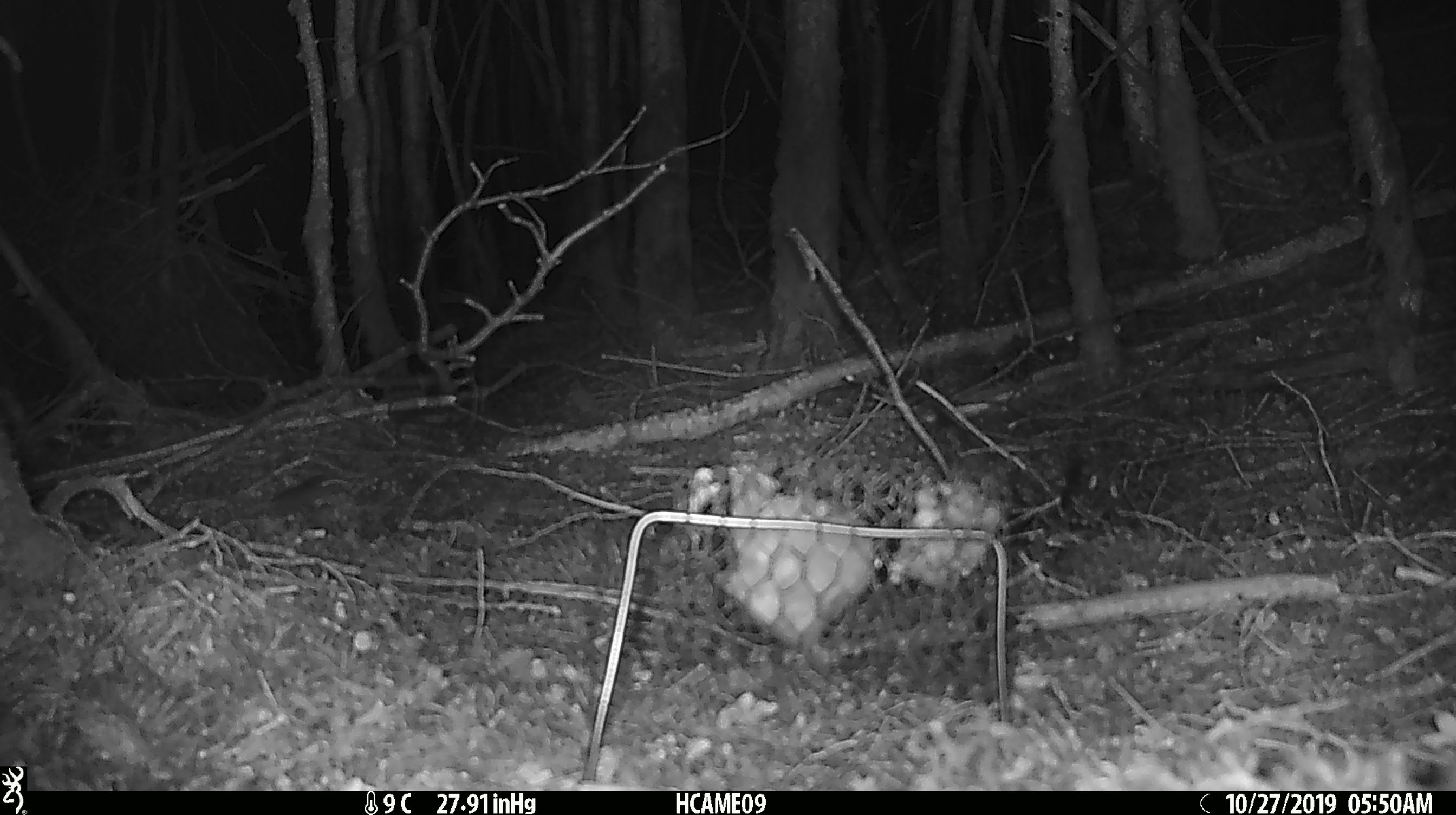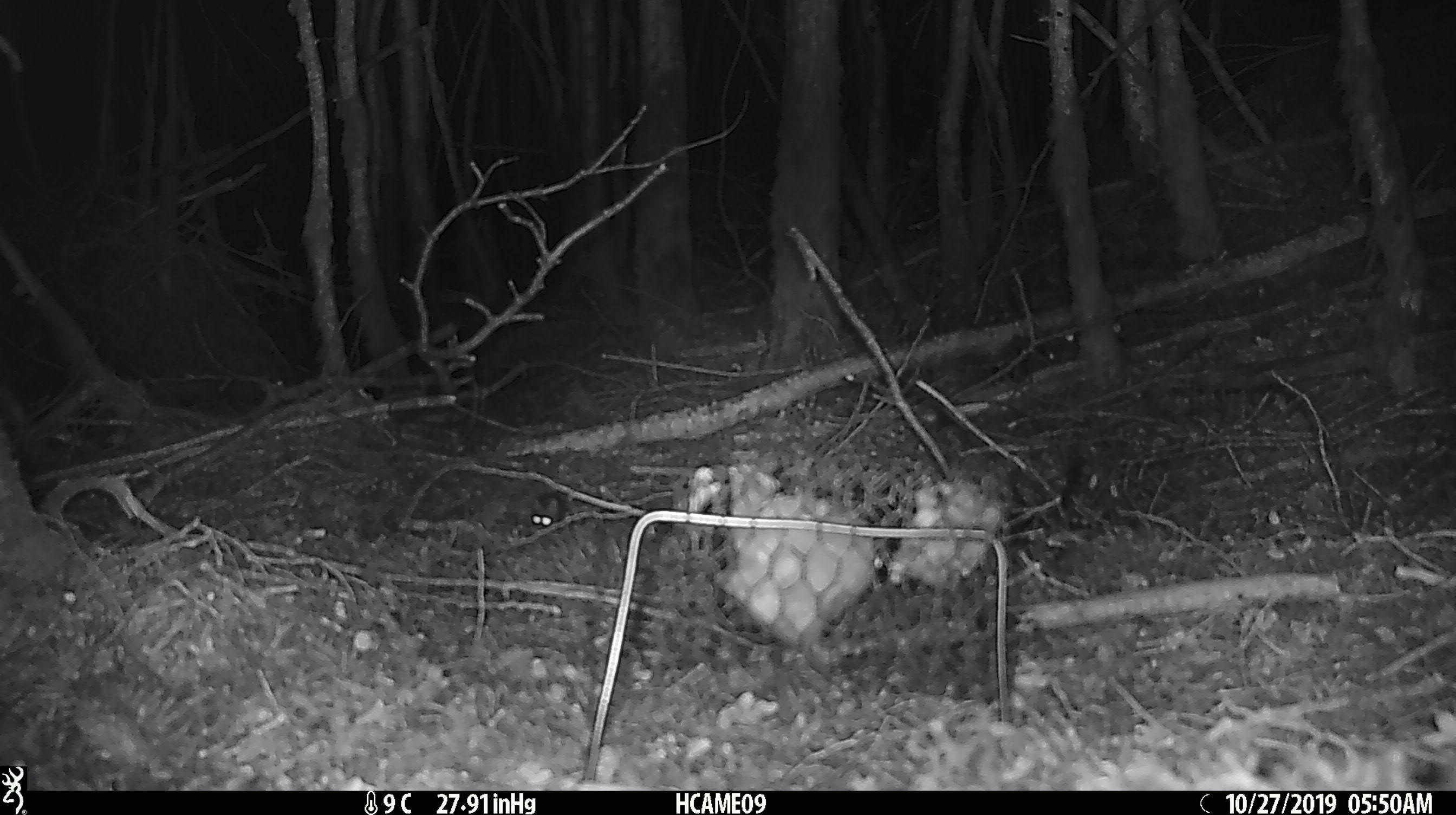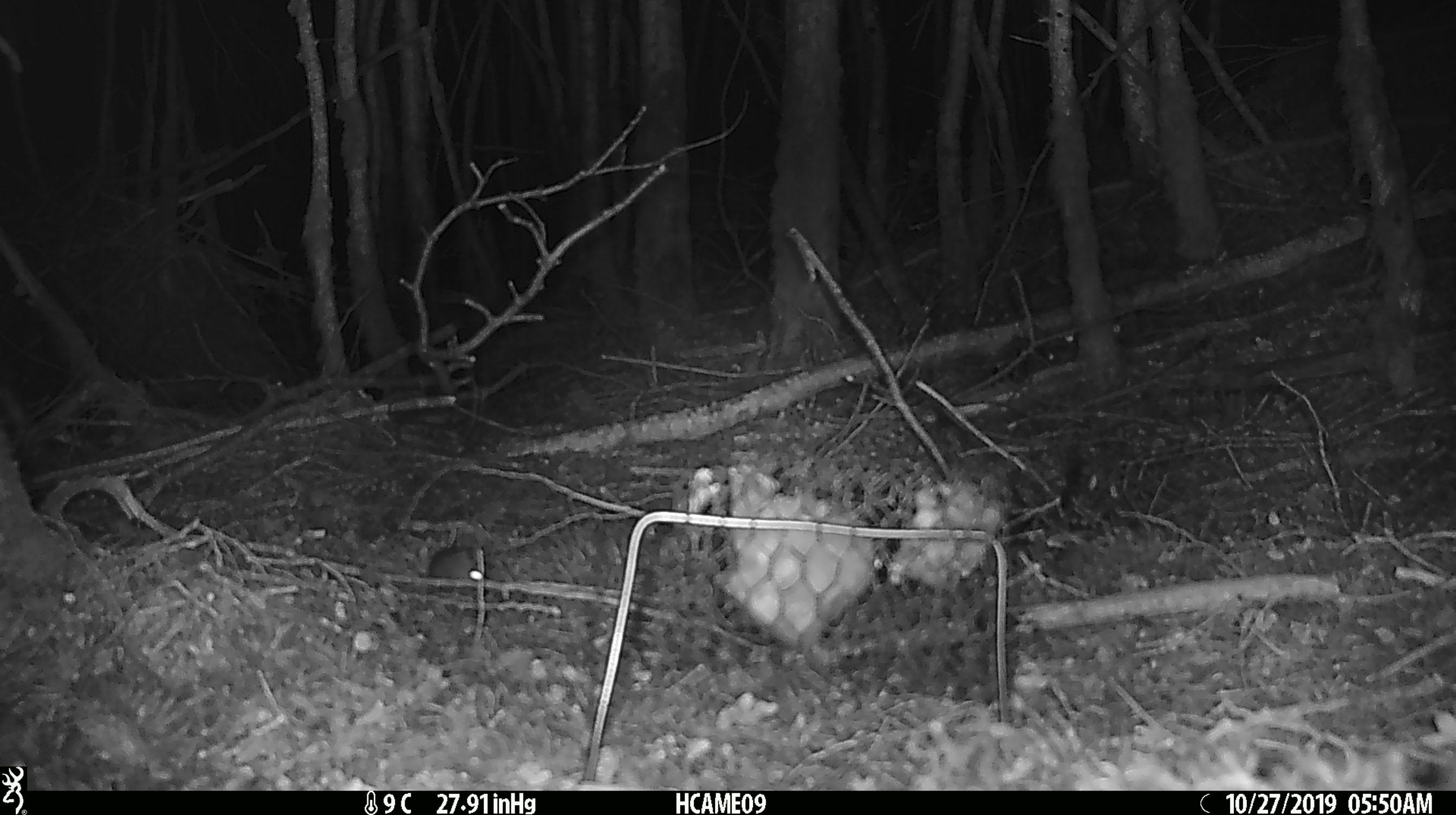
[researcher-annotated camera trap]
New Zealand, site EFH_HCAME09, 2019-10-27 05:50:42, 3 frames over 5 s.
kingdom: Animalia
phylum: Chordata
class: Mammalia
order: Rodentia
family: Muridae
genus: Mus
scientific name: Mus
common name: mouse